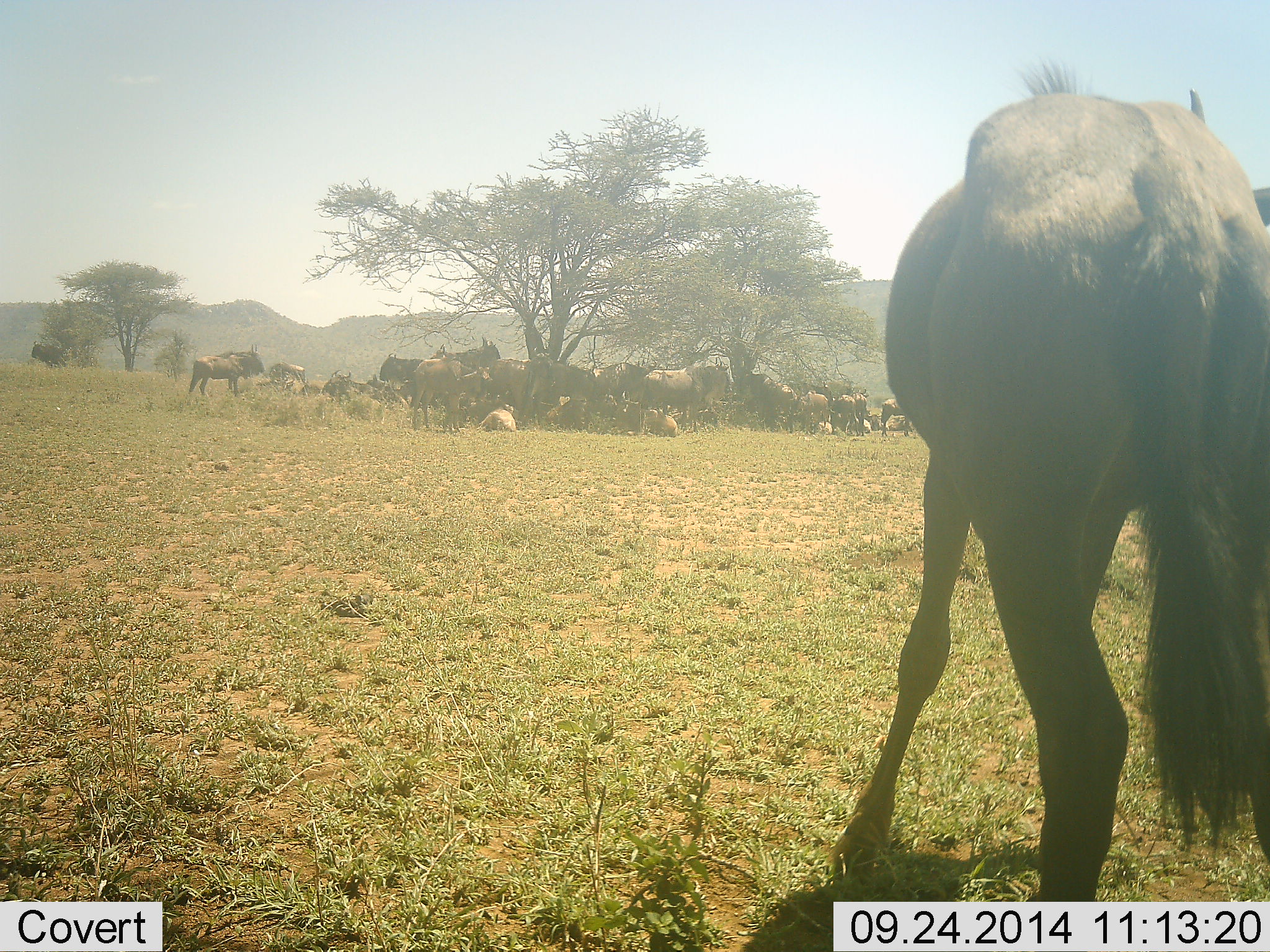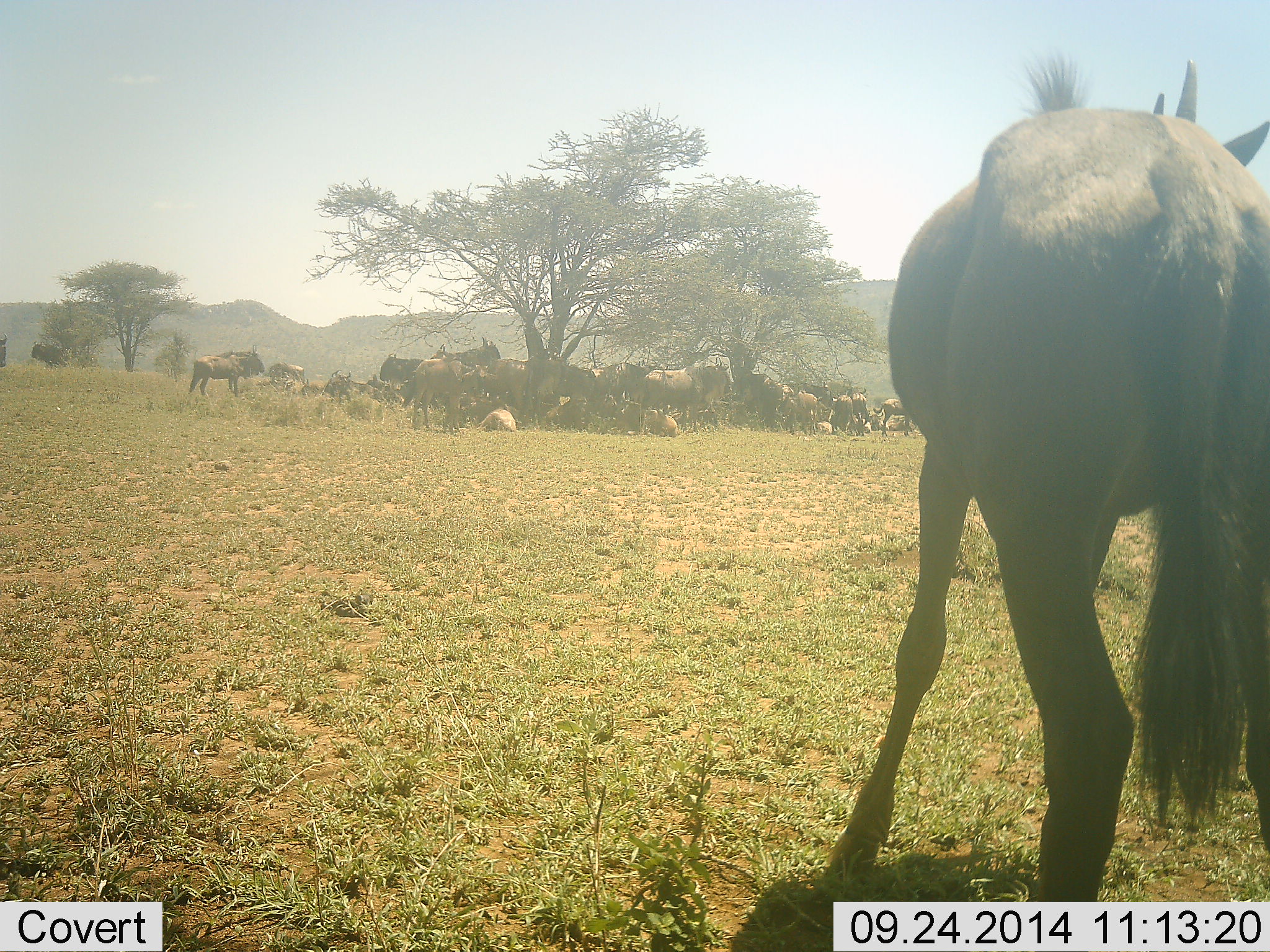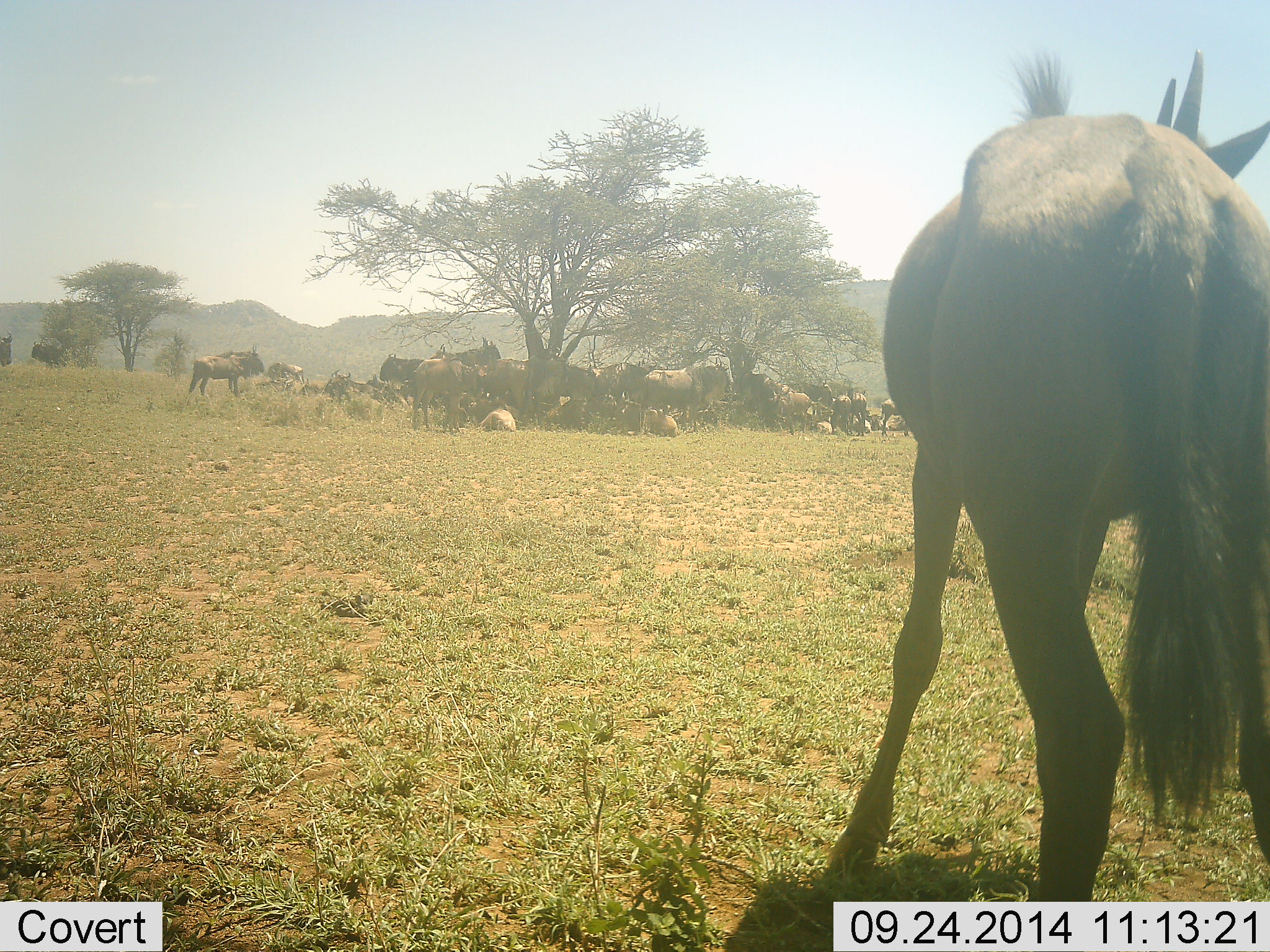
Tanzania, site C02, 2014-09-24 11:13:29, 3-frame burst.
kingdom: Animalia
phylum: Chordata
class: Mammalia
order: Artiodactyla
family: Bovidae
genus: Connochaetes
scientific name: Connochaetes taurinus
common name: blue wildebeest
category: wildebeest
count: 11-50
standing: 100%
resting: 90%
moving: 0%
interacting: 30%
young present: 10%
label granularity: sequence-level